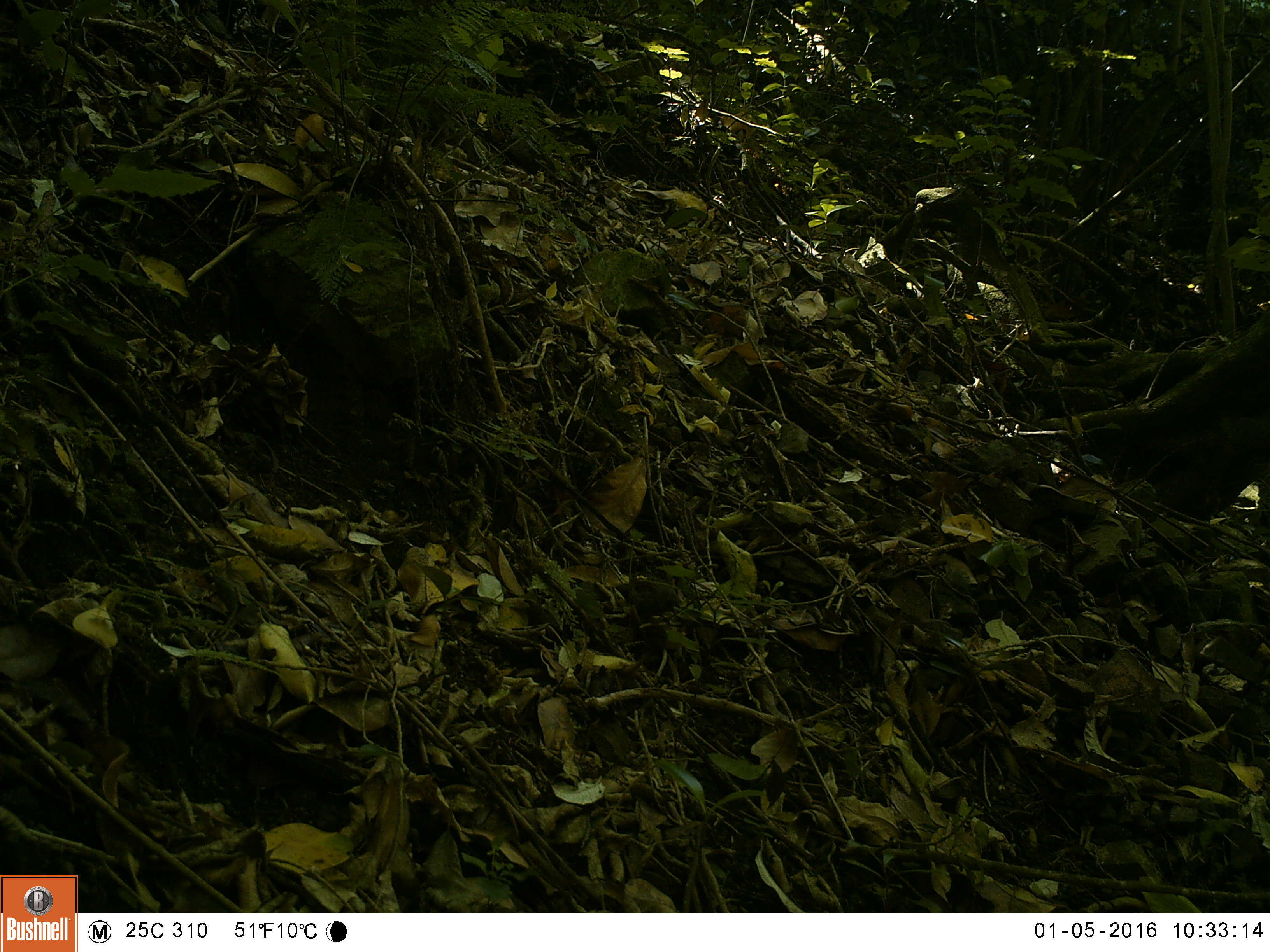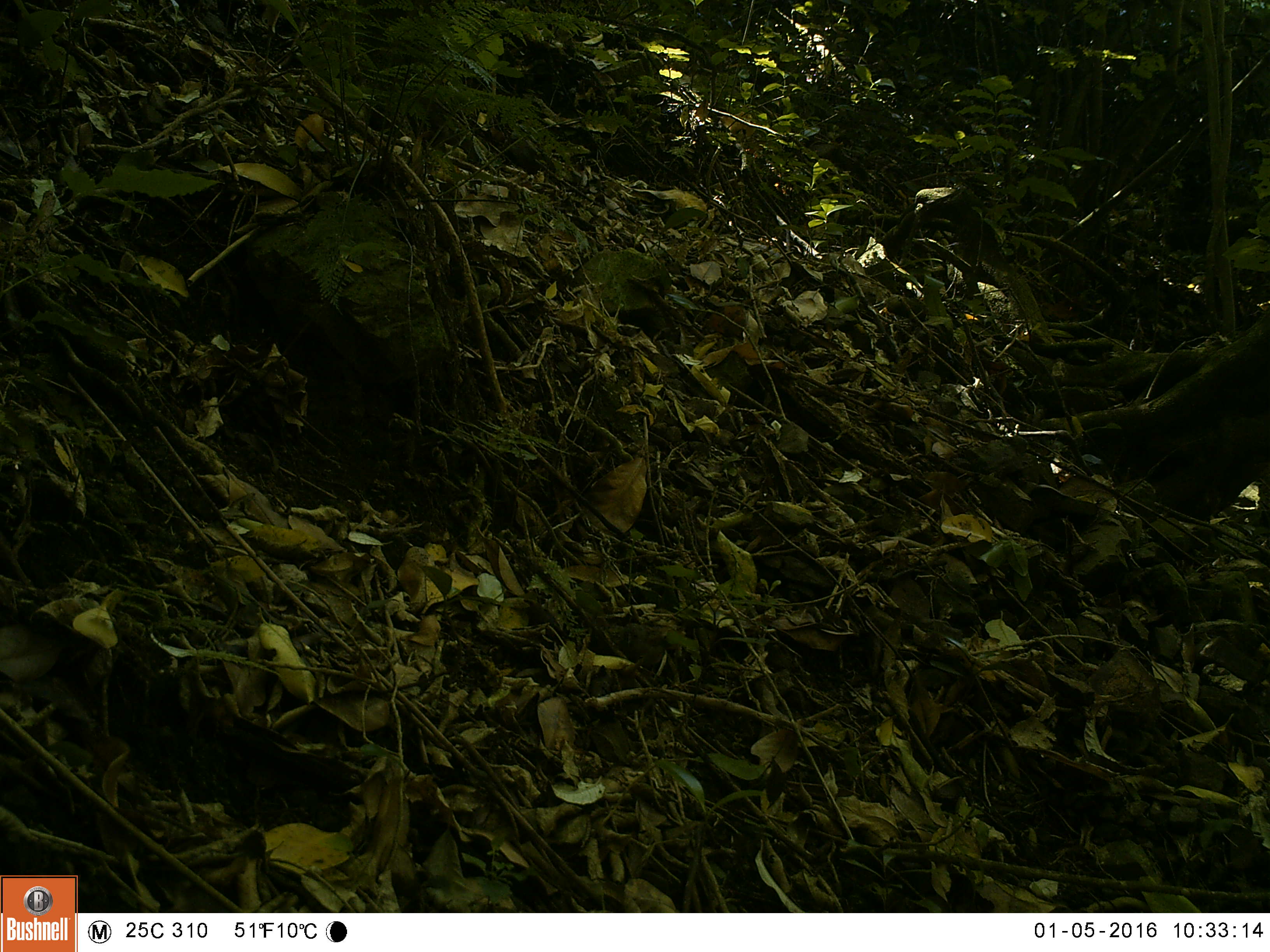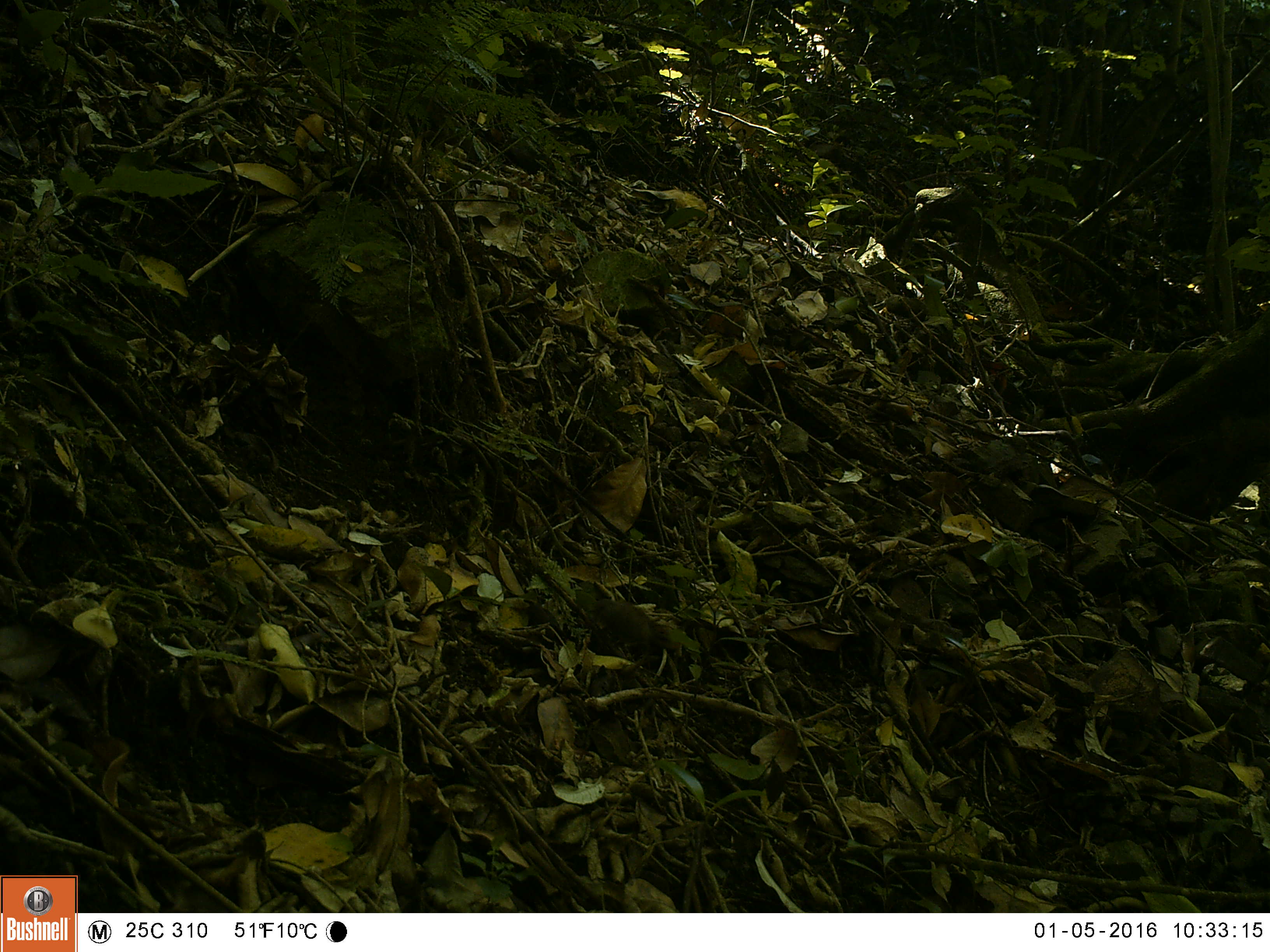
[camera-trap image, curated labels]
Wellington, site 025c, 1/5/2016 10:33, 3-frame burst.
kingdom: Animalia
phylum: Chordata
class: Aves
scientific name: Aves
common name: bird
Bird (Aves).